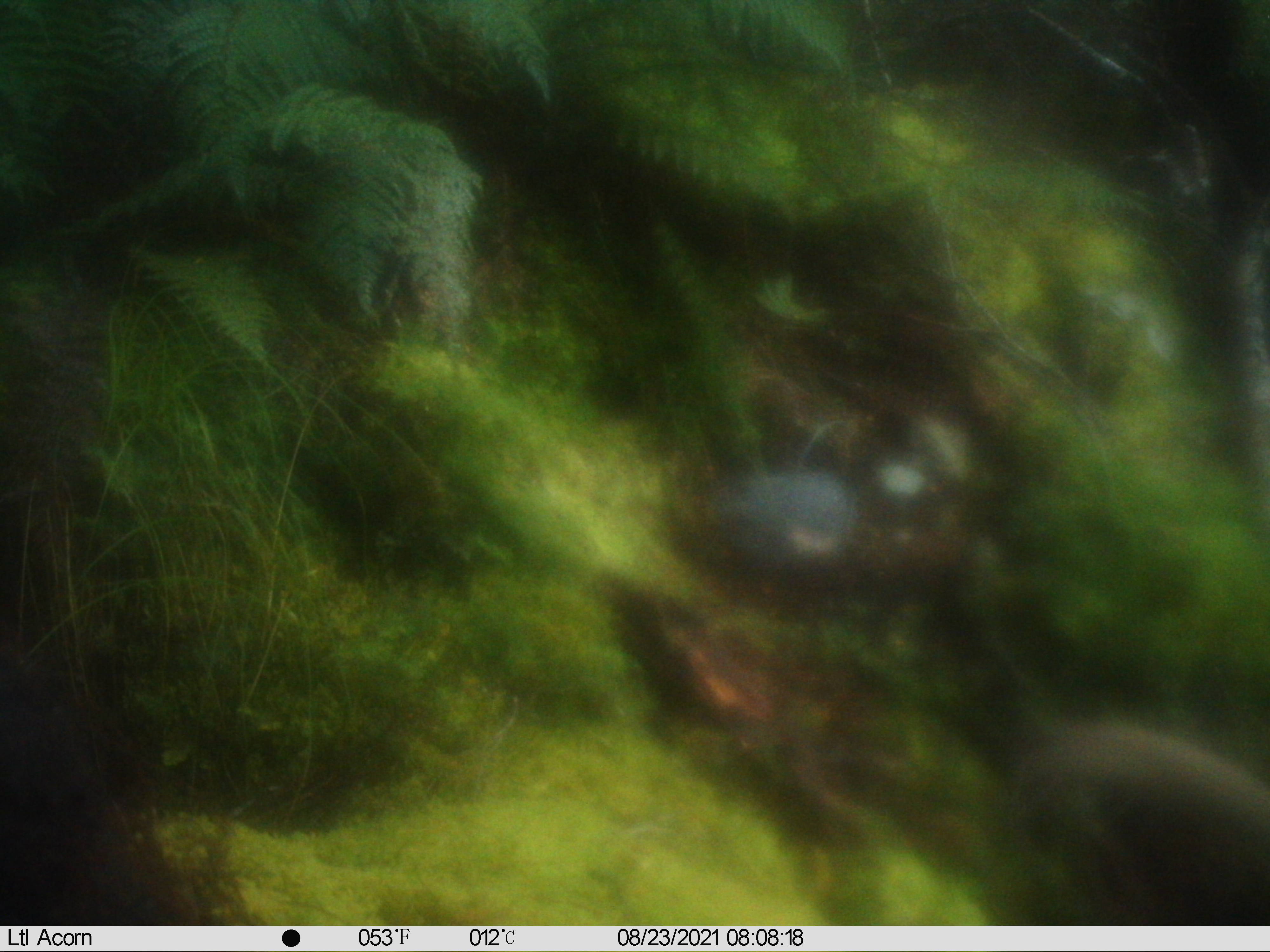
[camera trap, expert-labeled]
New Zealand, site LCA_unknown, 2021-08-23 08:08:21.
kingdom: Animalia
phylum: Chordata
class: Mammalia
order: Carnivora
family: Mustelidae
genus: Mustela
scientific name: Mustela erminea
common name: stoat